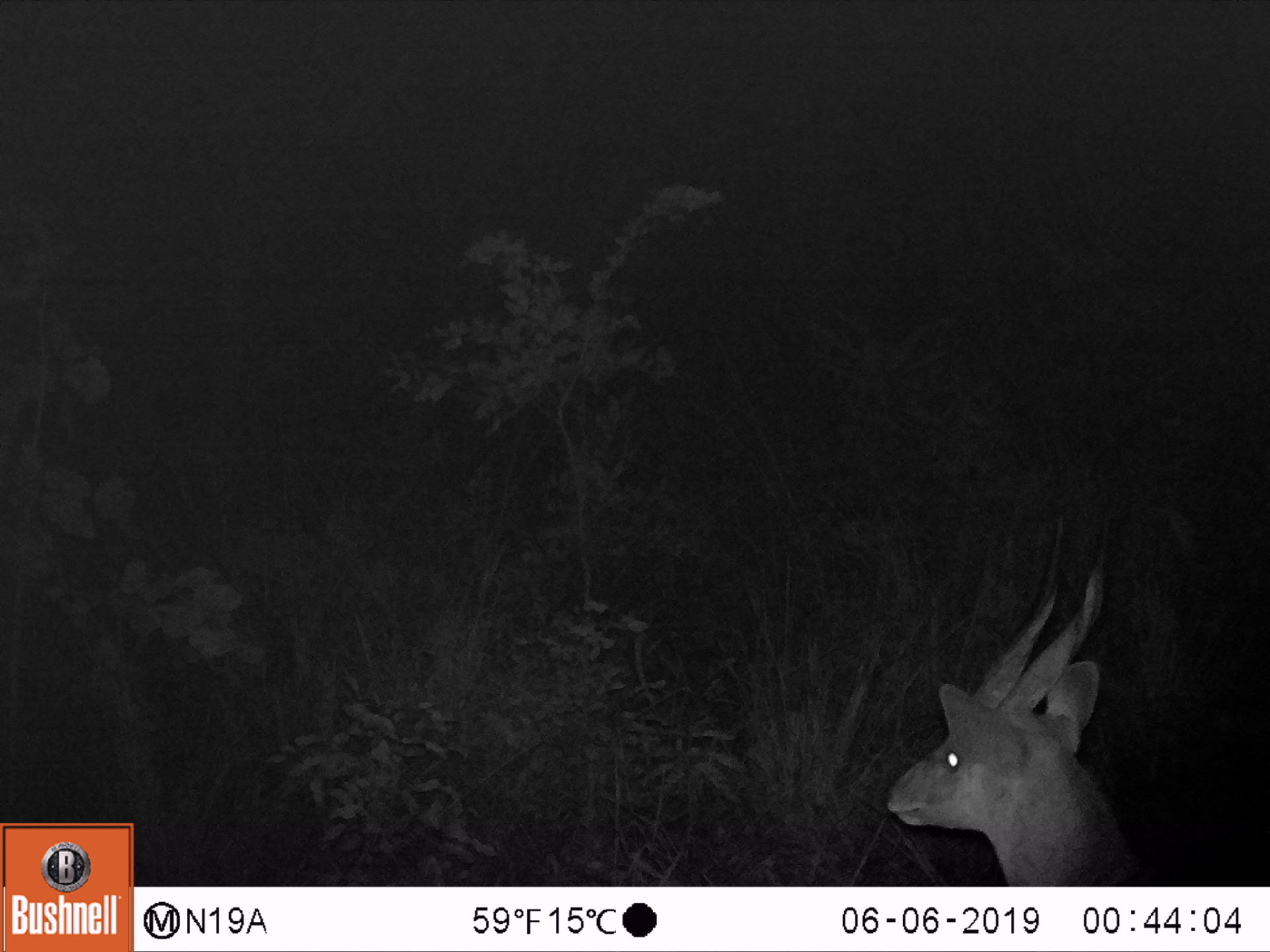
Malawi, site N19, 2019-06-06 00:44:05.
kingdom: Animalia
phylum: Chordata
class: Mammalia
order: Artiodactyla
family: Bovidae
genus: Tragelaphus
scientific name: Tragelaphus sylvaticus sylvaticus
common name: cape bushbuck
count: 1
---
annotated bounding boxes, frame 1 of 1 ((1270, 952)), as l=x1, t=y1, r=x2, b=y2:
cape bushbuck: l=881, t=502, r=1154, b=883